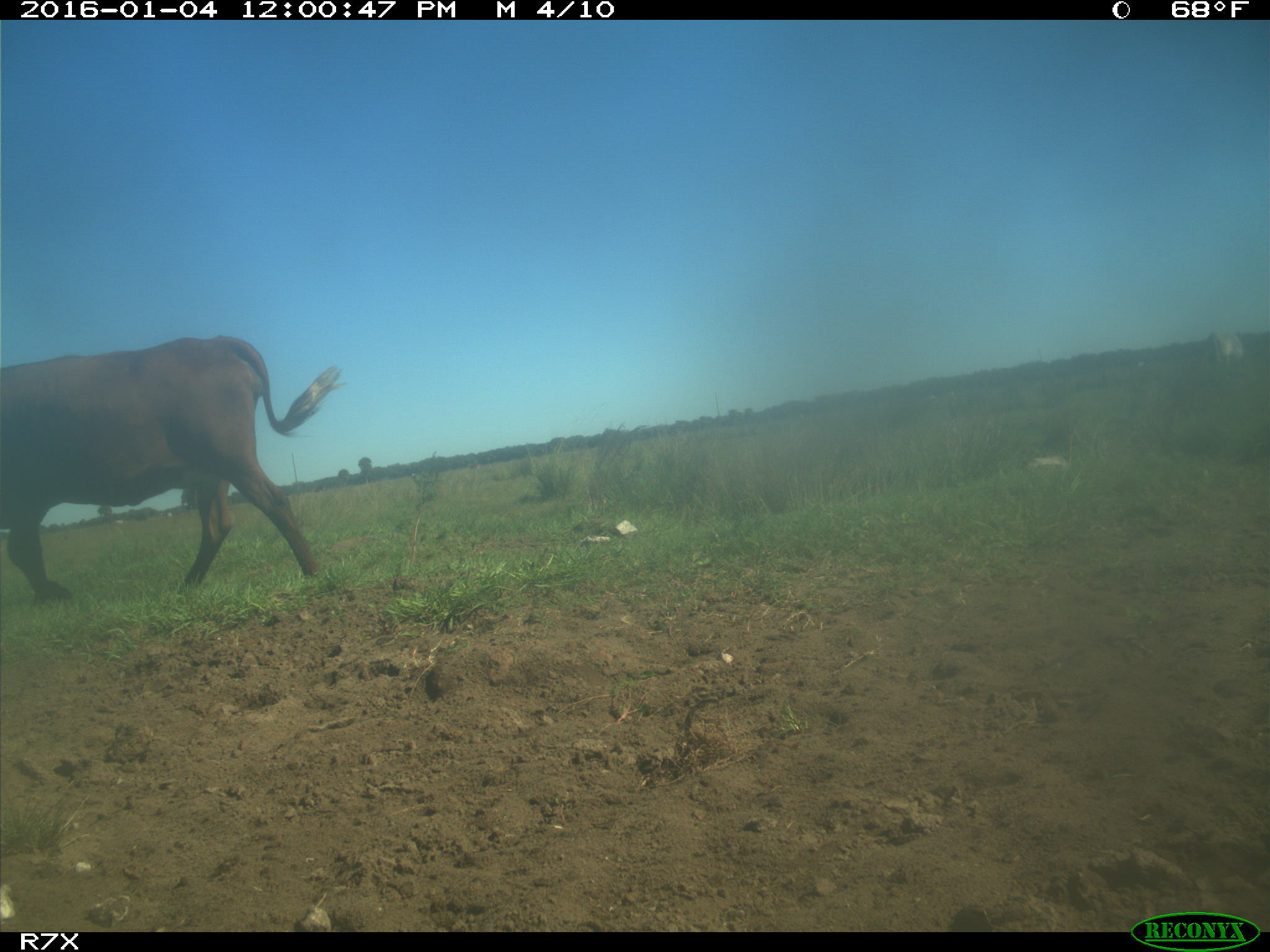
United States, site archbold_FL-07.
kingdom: Animalia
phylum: Chordata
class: Mammalia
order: Artiodactyla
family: Bovidae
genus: Bos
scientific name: Bos taurus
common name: domestic cow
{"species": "Bos taurus (domestic cow)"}